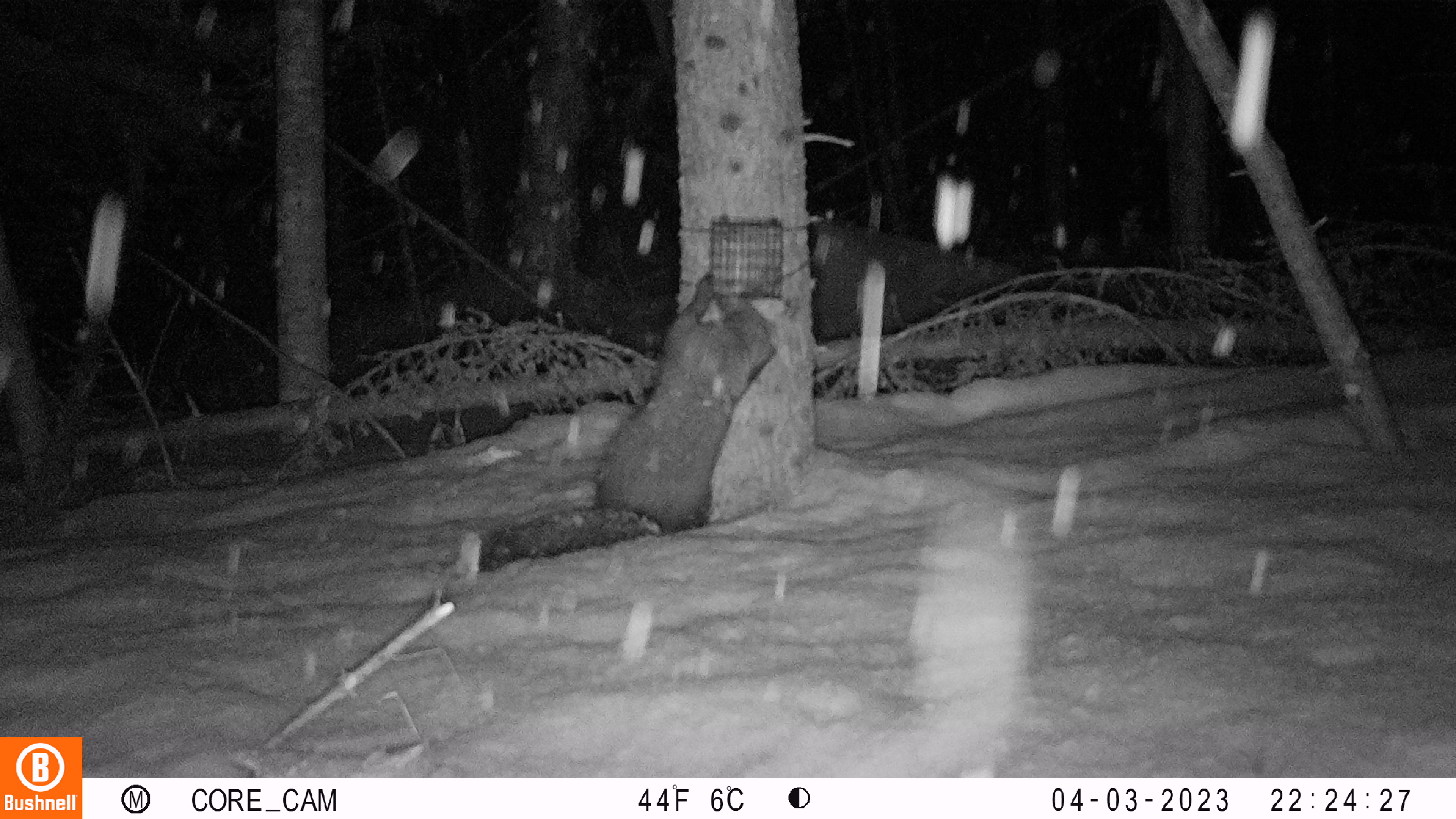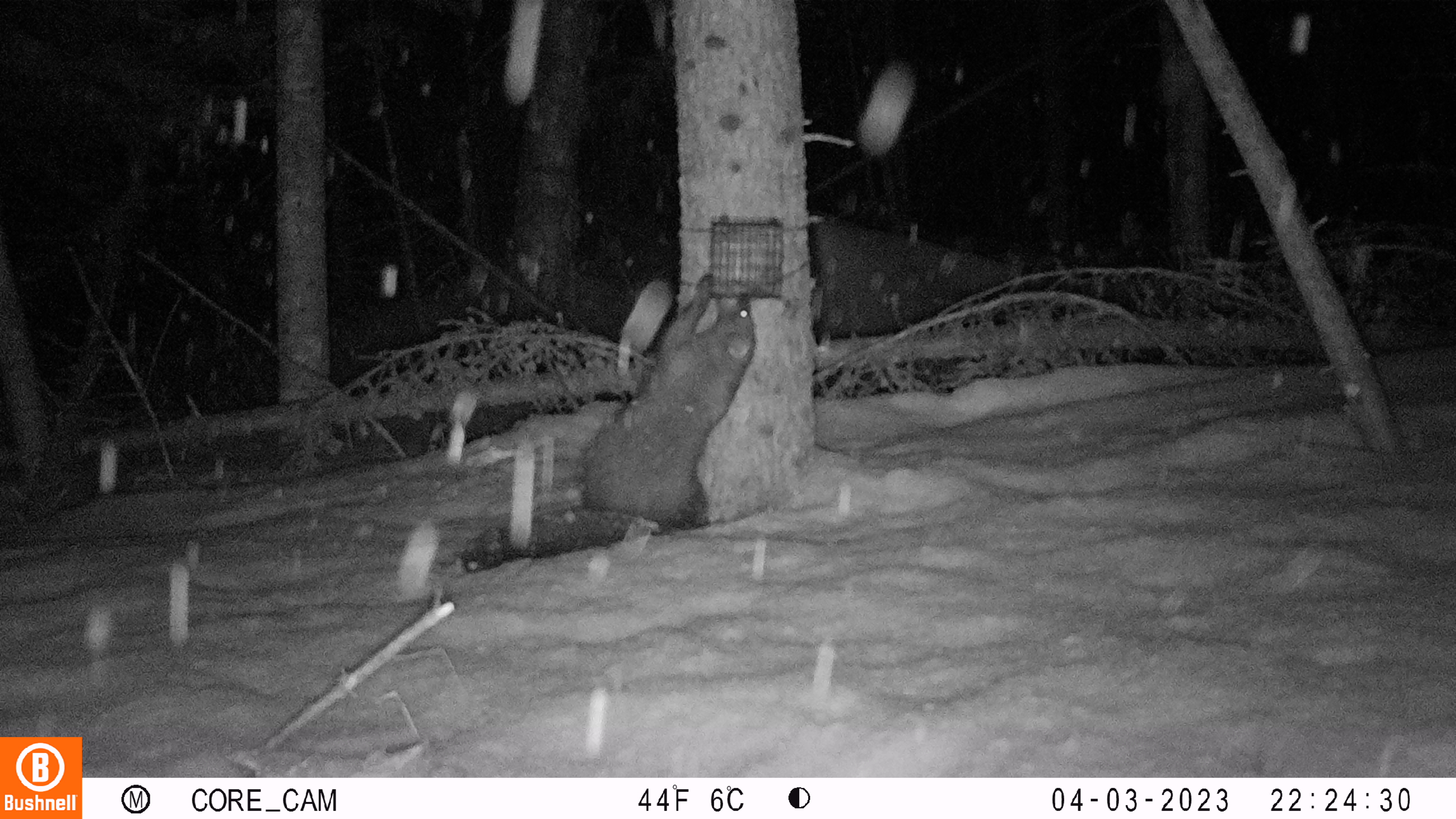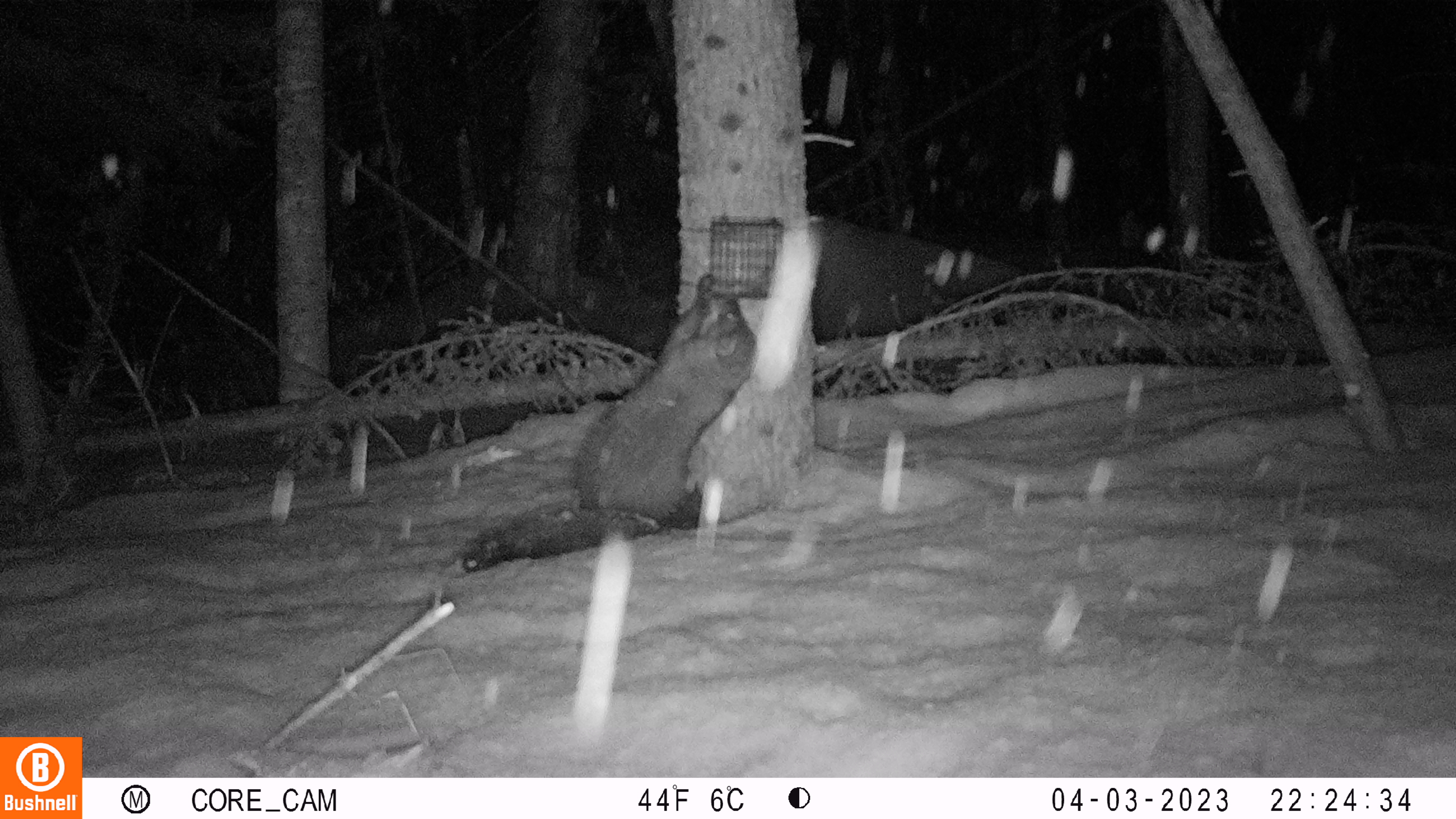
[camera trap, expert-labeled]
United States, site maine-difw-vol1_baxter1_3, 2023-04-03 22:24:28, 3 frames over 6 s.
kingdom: Animalia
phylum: Chordata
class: Mammalia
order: Carnivora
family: Mustelidae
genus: Pekania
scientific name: Pekania pennanti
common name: fisher